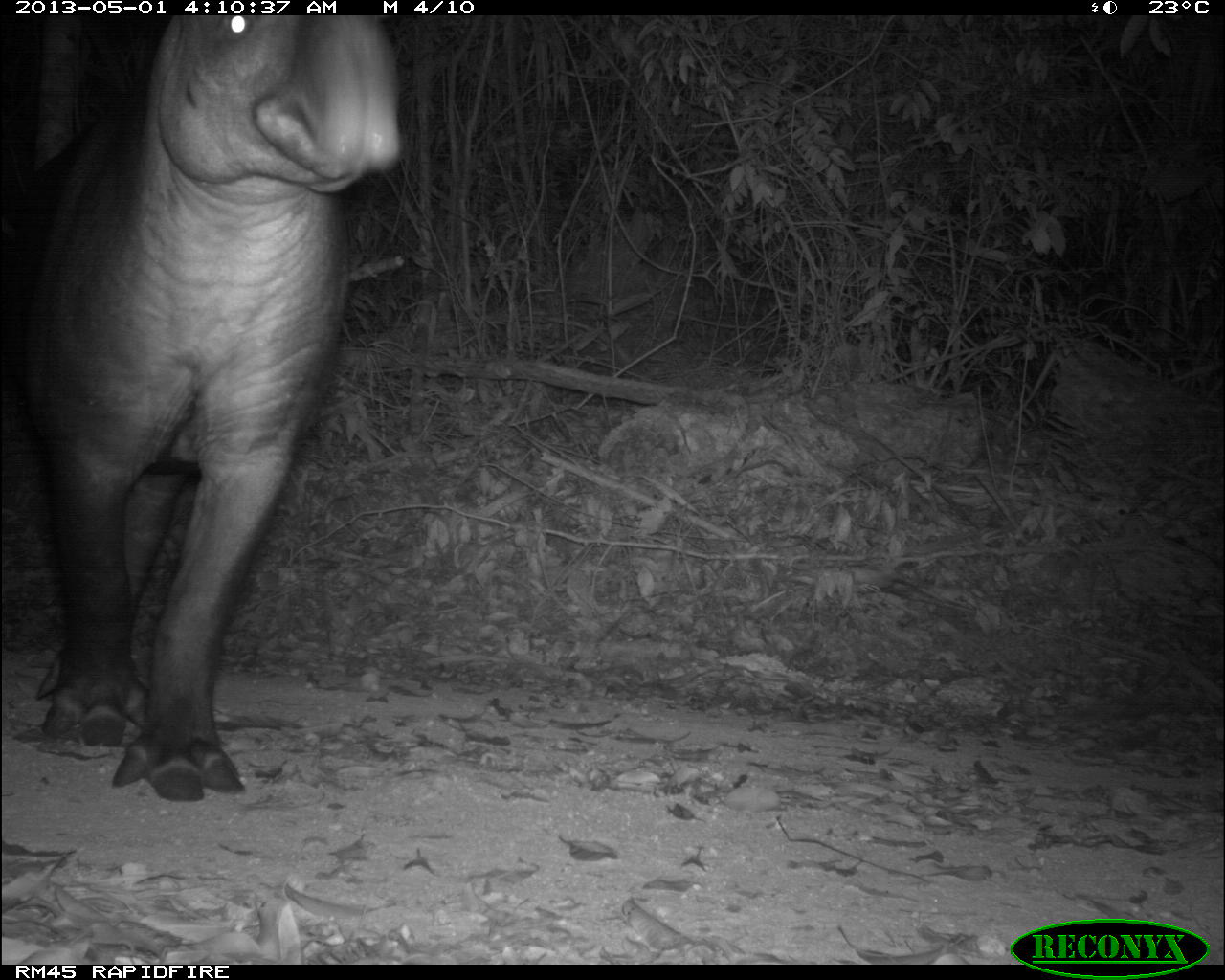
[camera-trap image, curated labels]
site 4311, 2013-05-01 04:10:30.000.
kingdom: Animalia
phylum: Chordata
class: Mammalia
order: Perissodactyla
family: Tapiridae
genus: Tapirus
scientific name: Tapirus bairdii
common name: baird's tapir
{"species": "Tapirus bairdii (baird's tapir)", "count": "1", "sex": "male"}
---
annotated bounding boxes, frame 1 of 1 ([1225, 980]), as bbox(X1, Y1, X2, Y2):
tapirus bairdii: bbox(20, 8, 401, 801)